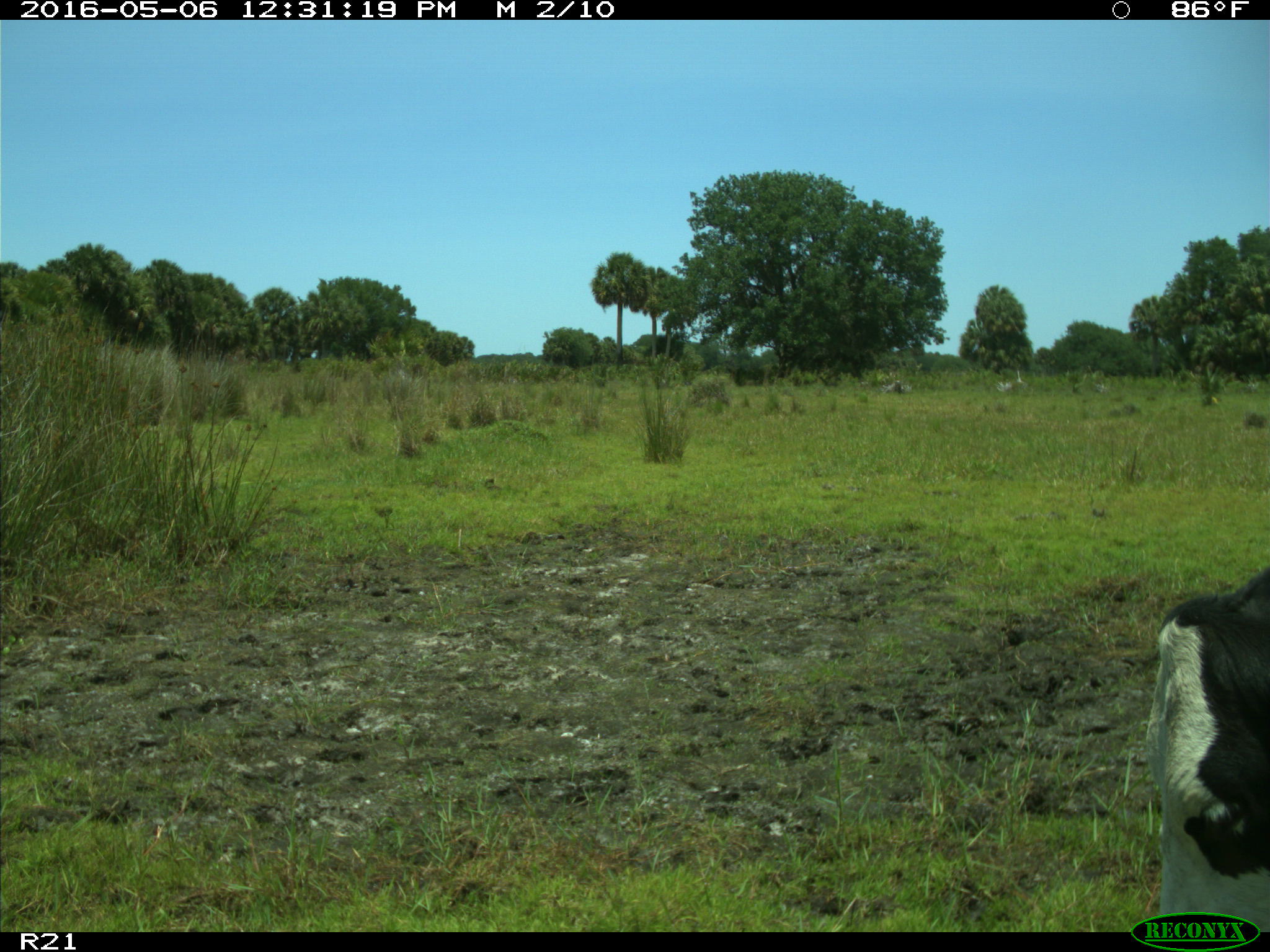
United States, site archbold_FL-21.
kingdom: Animalia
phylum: Chordata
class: Mammalia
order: Artiodactyla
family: Bovidae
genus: Bos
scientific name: Bos taurus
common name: domestic cow